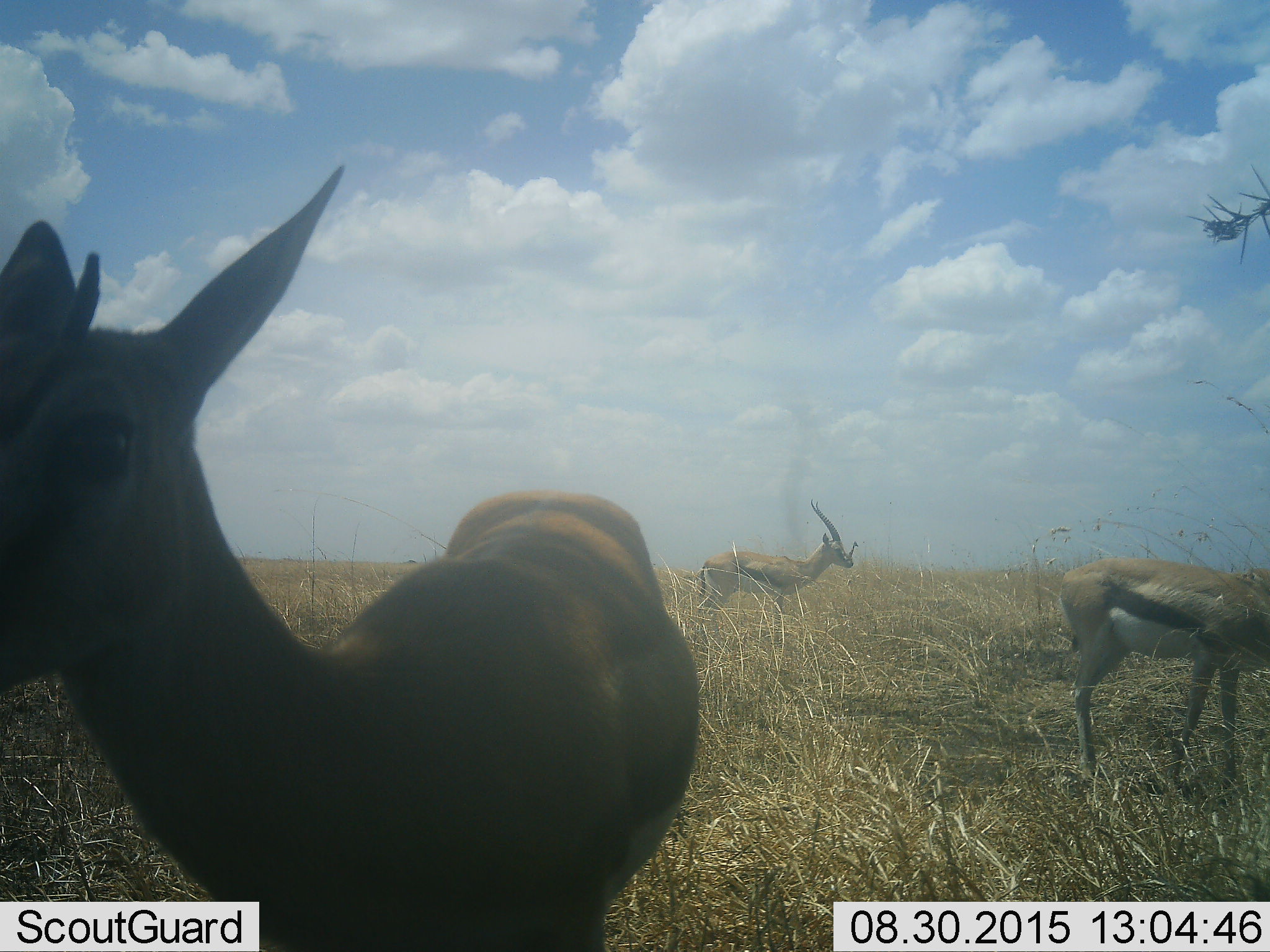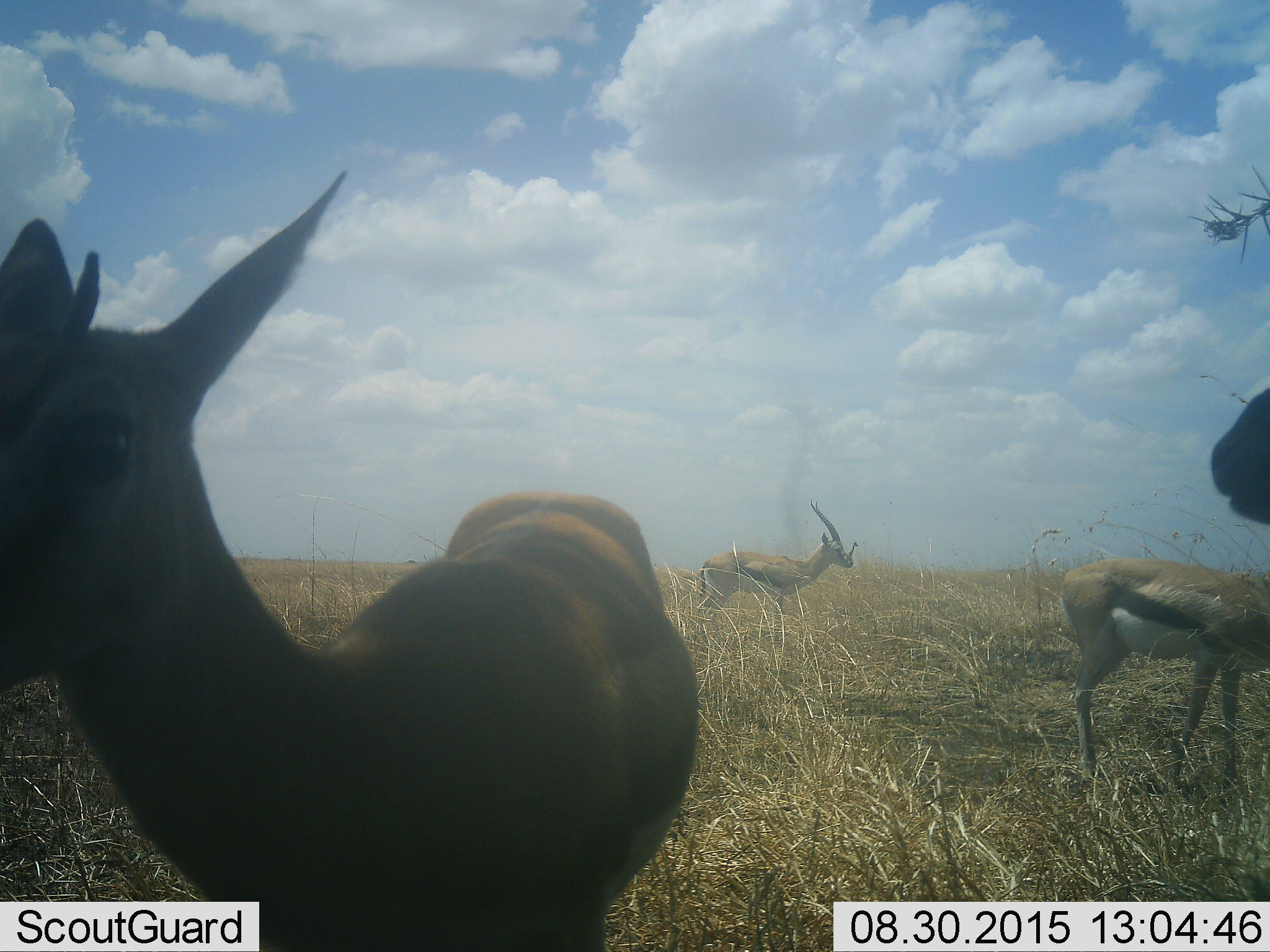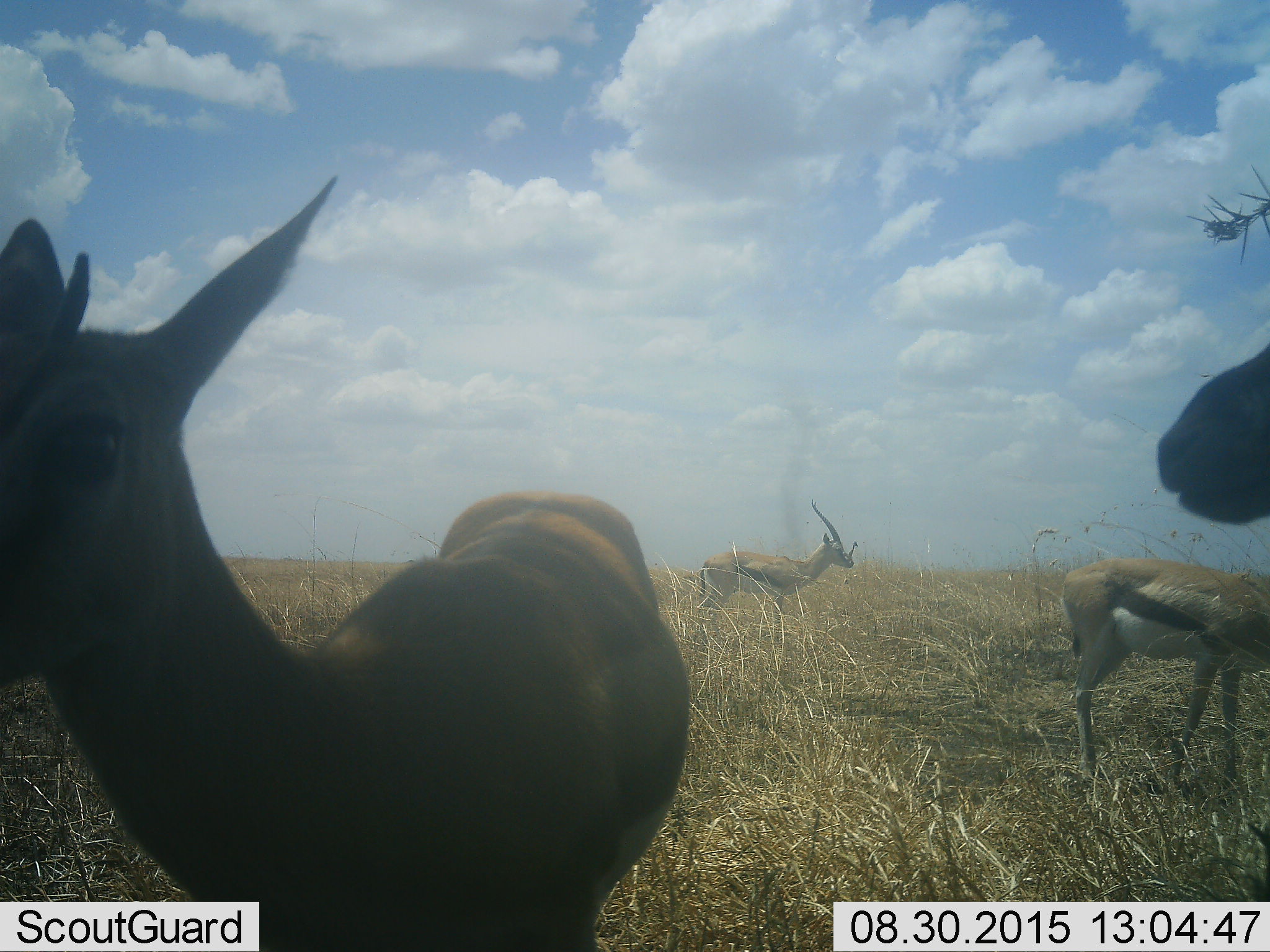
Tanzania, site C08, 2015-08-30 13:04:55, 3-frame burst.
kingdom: Animalia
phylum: Chordata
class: Mammalia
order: Artiodactyla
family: Bovidae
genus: Eudorcas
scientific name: Eudorcas thomsonii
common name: thomson's gazelle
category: gazellethomsons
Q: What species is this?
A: Gazellethomsons (thomson's gazelle) (Eudorcas thomsonii).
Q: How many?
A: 4.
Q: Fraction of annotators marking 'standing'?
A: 93%.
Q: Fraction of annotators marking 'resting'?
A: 0%.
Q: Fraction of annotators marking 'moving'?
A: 27%.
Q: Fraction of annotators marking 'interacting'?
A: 0%.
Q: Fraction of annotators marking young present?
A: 7%.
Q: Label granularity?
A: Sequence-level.